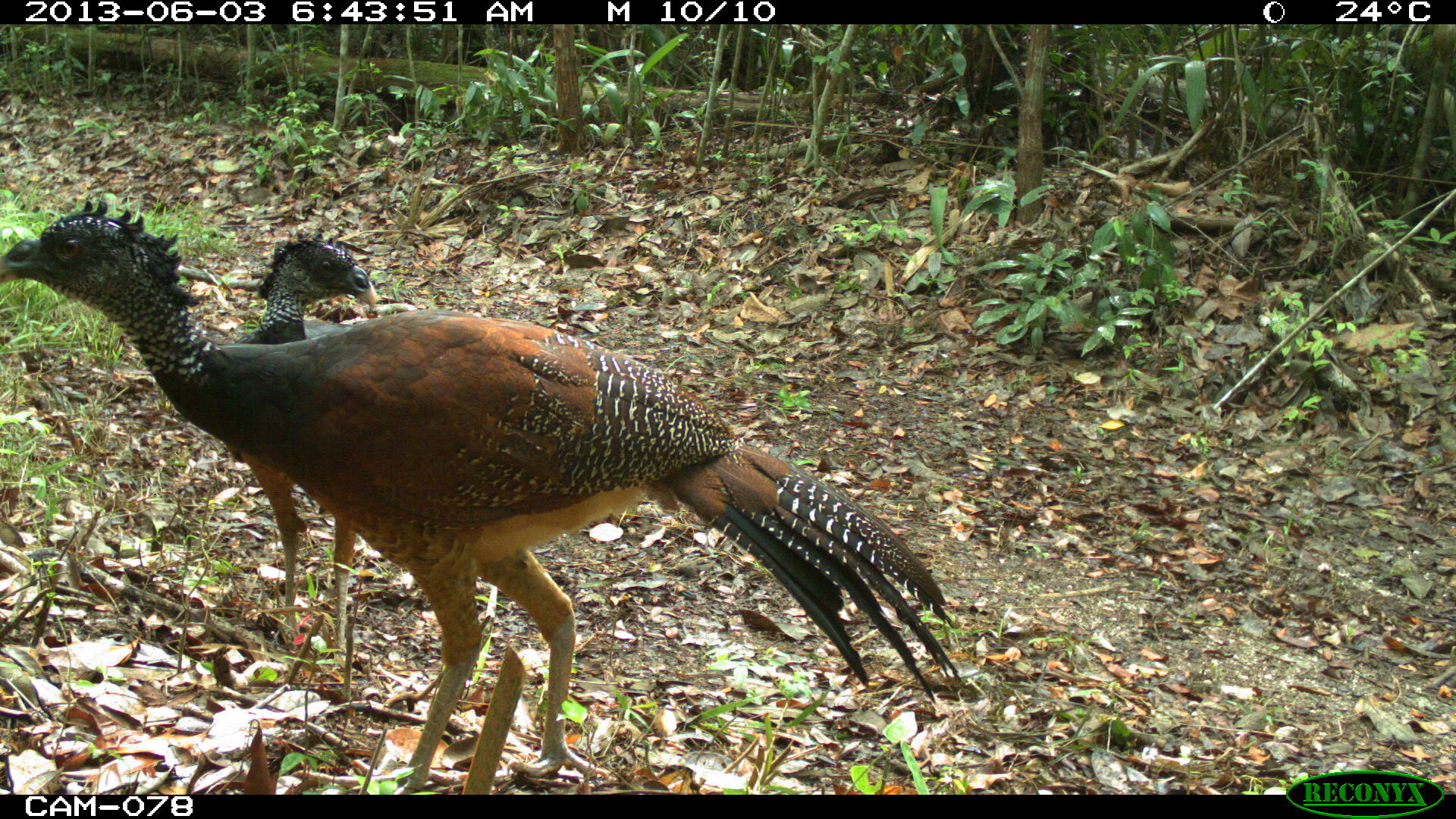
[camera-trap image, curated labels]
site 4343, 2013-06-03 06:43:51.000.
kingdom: Animalia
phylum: Chordata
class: Aves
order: Galliformes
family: Cracidae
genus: Crax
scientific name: Crax rubra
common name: great curassow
Crax rubra (great curassow), count 2, sex female.